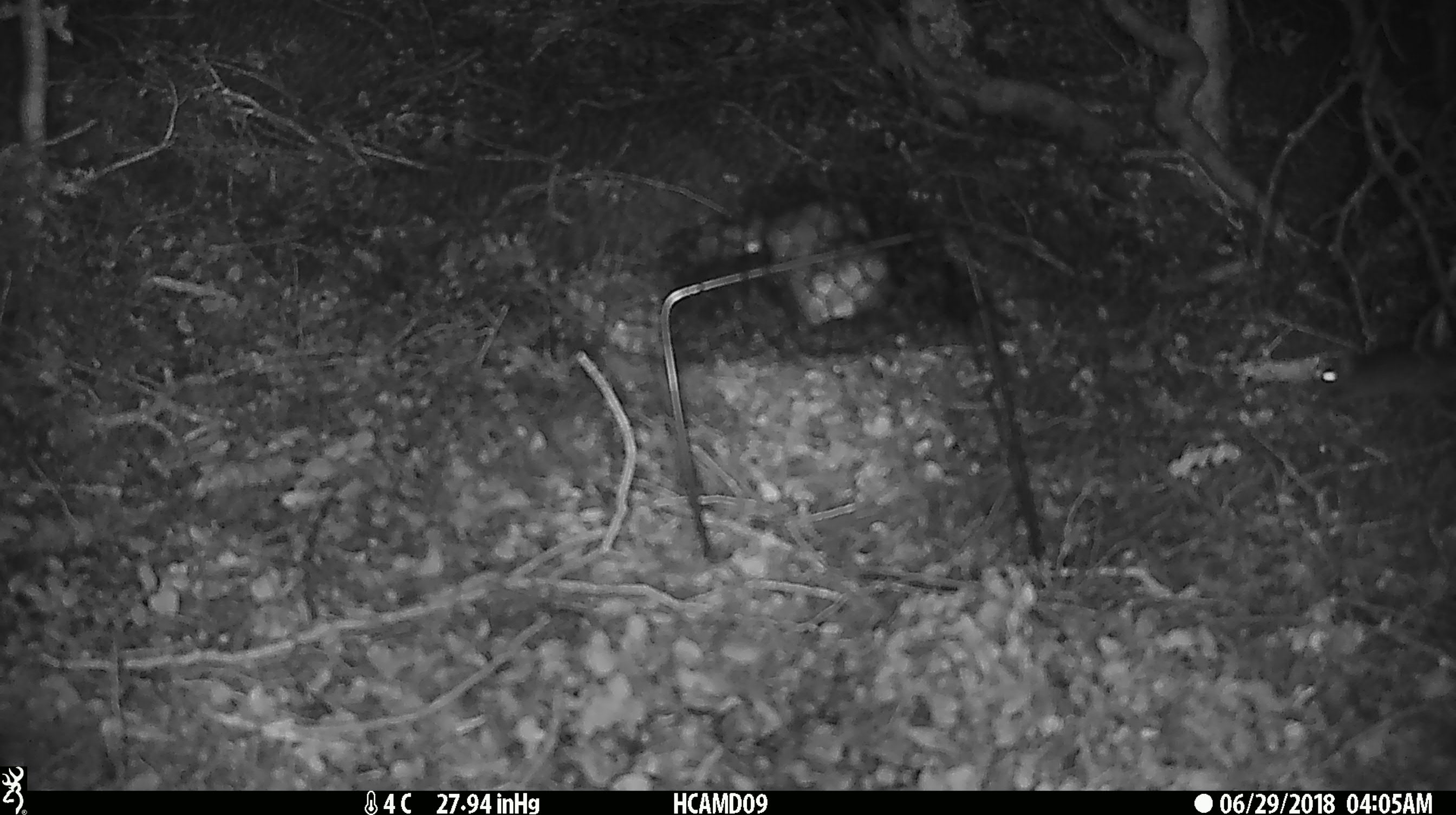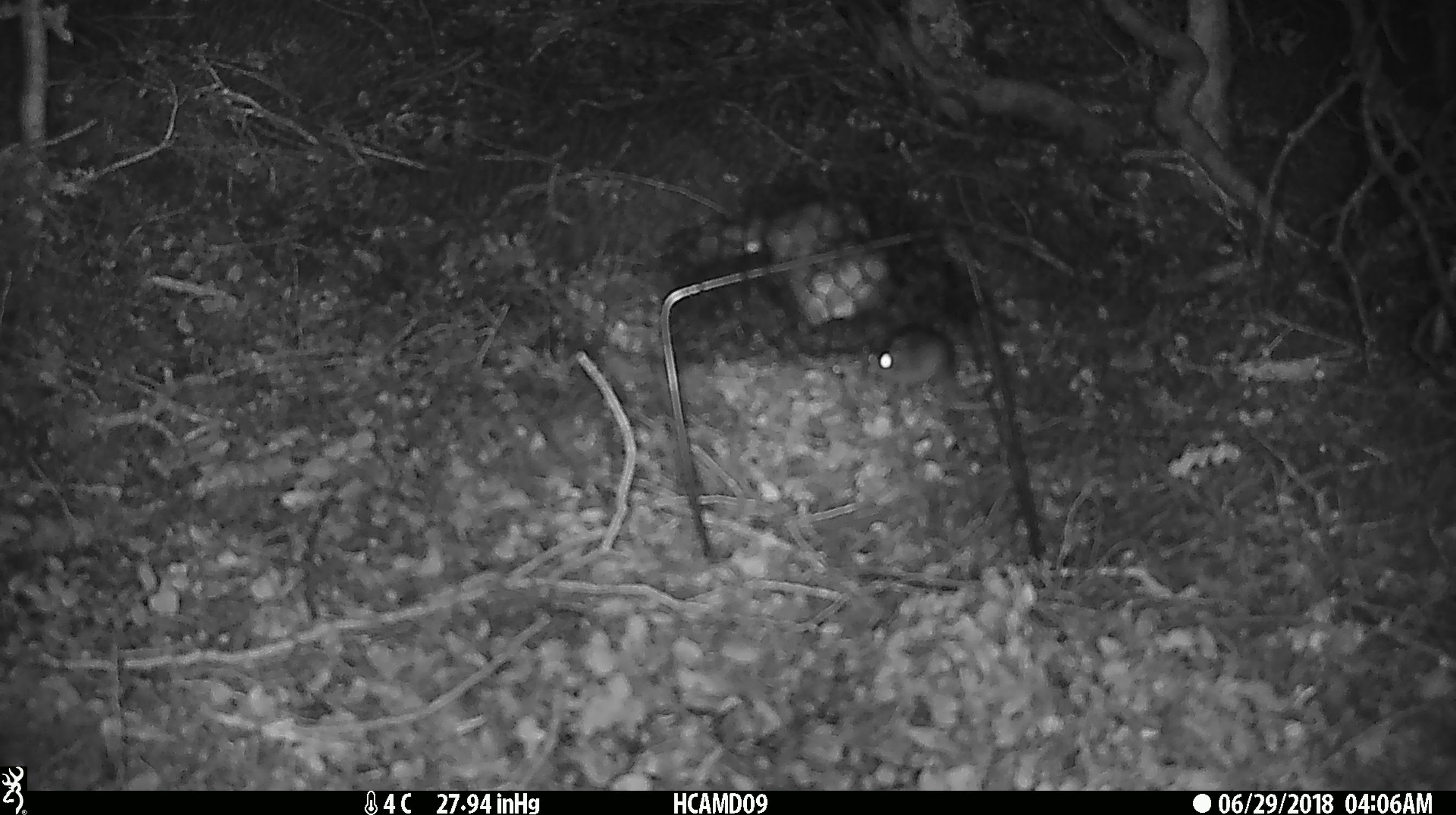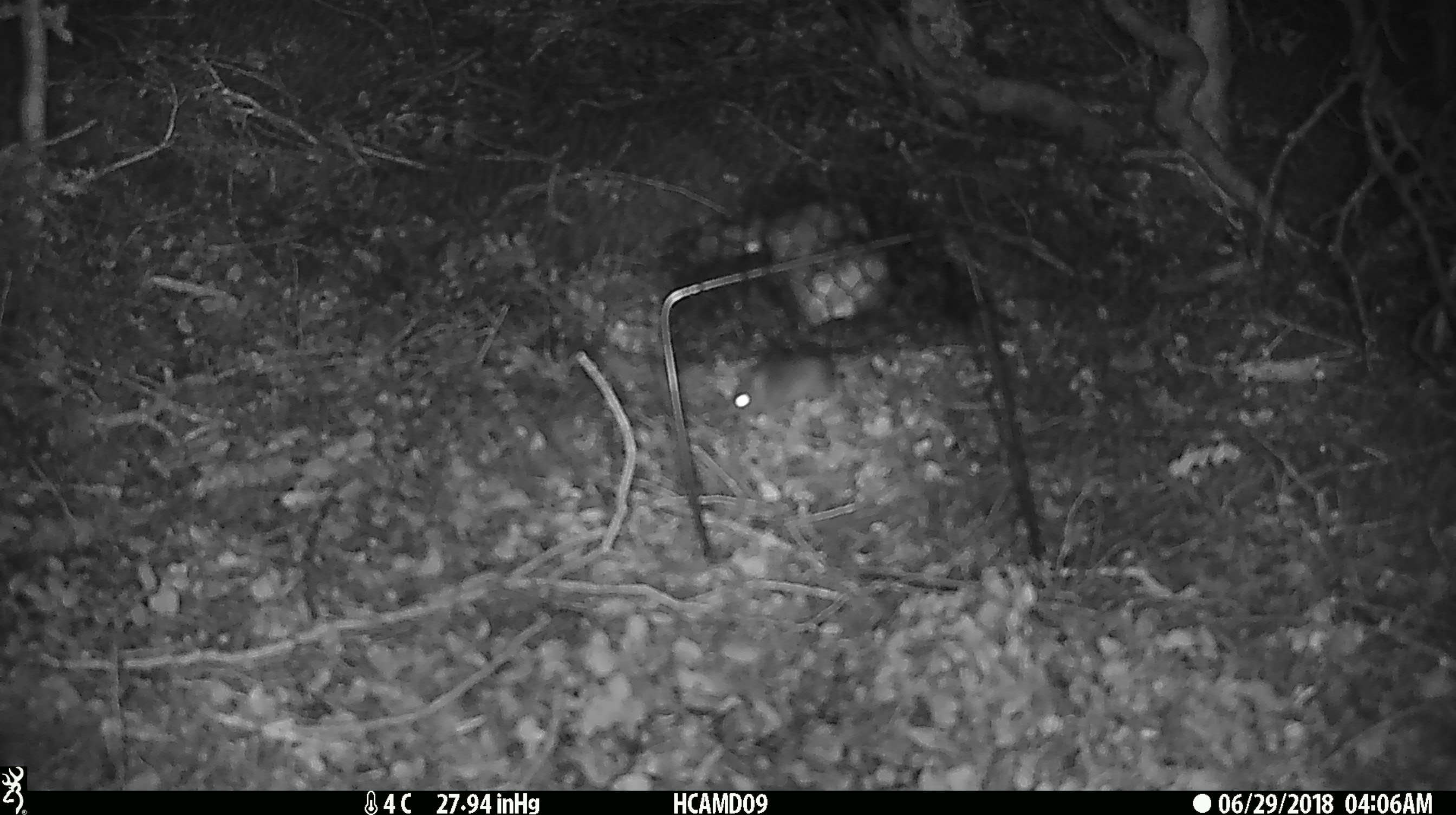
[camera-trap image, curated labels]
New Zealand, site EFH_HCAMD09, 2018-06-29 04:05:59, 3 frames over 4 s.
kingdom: Animalia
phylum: Chordata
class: Mammalia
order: Rodentia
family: Muridae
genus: Mus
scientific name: Mus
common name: mouse